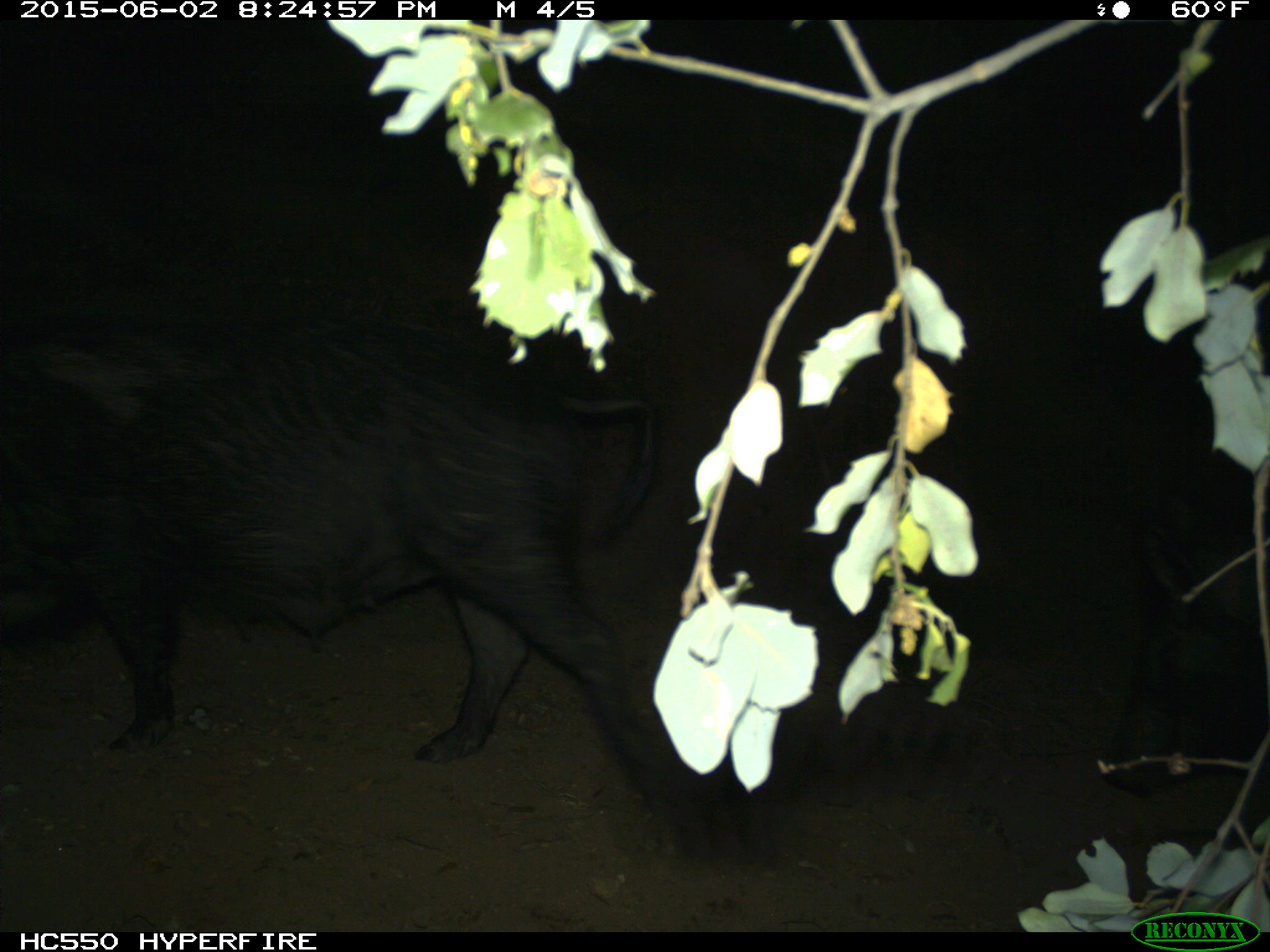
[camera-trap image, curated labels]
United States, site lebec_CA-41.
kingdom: Animalia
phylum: Chordata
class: Mammalia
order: Artiodactyla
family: Suidae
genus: Sus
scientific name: Sus scrofa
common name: wild boar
Sus scrofa (wild boar).